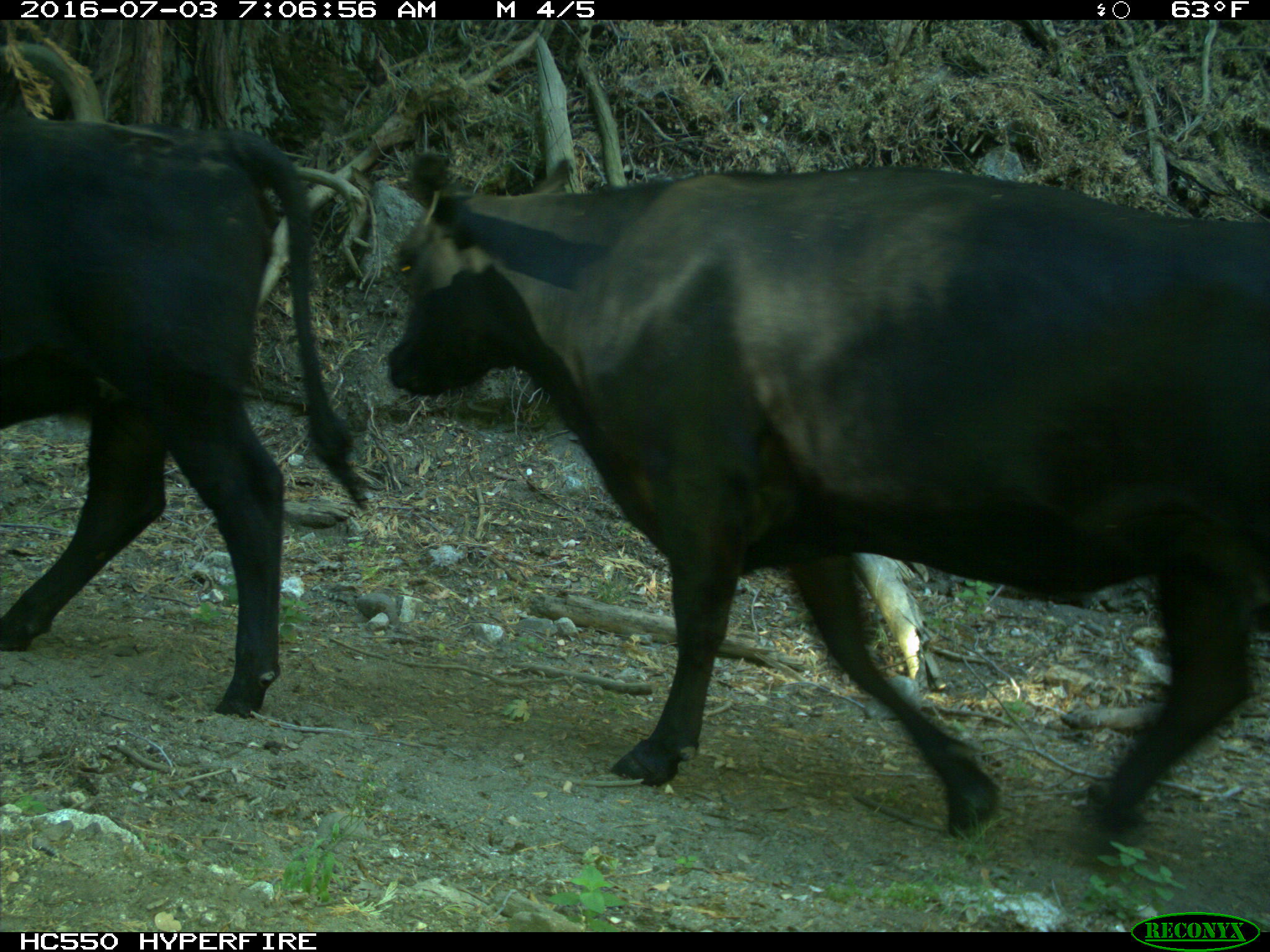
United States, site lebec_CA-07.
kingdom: Animalia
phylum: Chordata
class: Mammalia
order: Artiodactyla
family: Bovidae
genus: Bos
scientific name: Bos taurus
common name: domestic cow